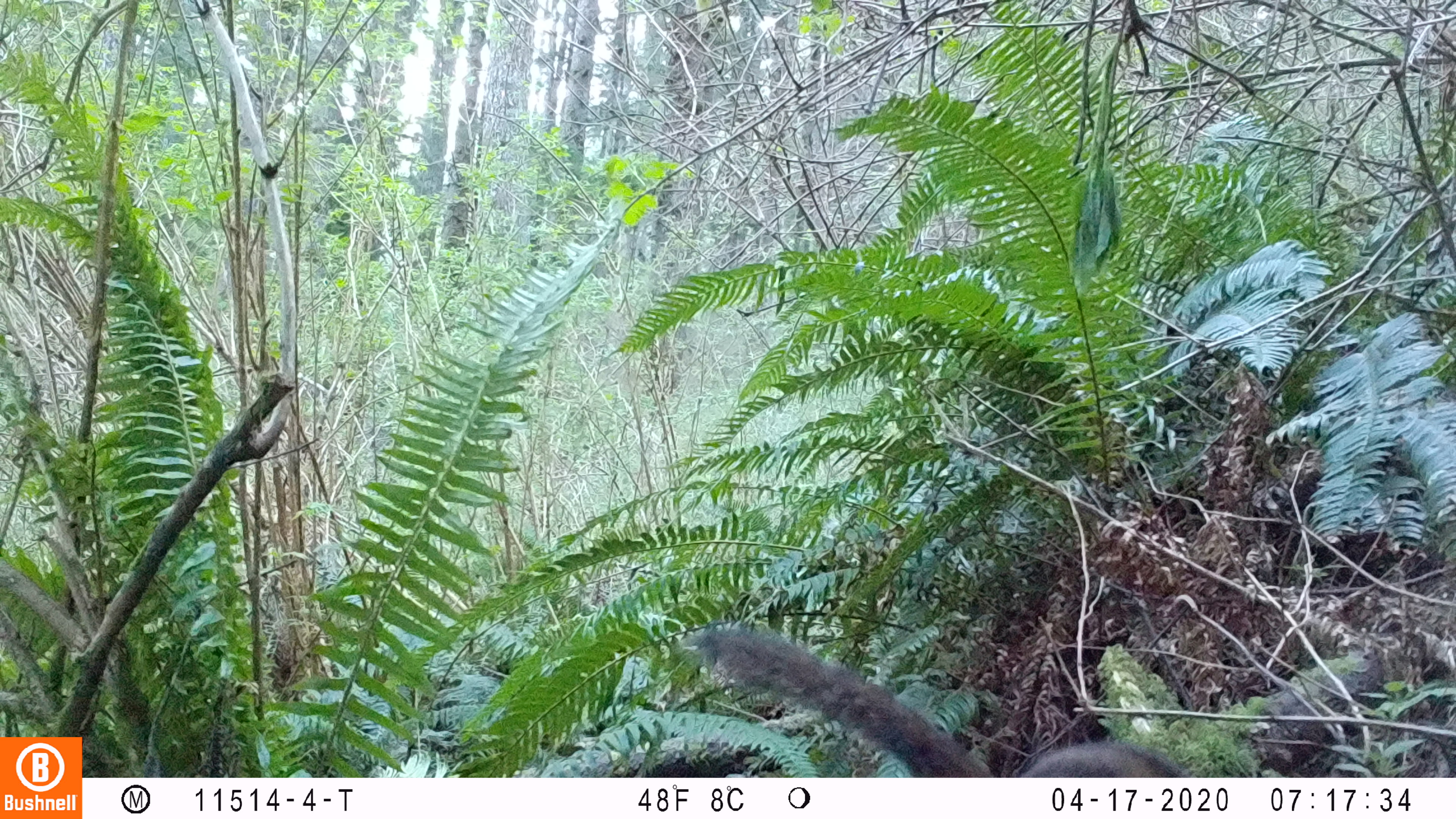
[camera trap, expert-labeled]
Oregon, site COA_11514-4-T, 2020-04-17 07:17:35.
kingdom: Animalia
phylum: Chordata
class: Mammalia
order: Rodentia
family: Sciuridae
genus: Neotamias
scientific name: Neotamias townsendii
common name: townsend's chipmunk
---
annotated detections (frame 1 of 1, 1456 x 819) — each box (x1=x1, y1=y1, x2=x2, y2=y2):
townsend's chipmunk: (x1=683, y1=620, x2=1170, y2=768)